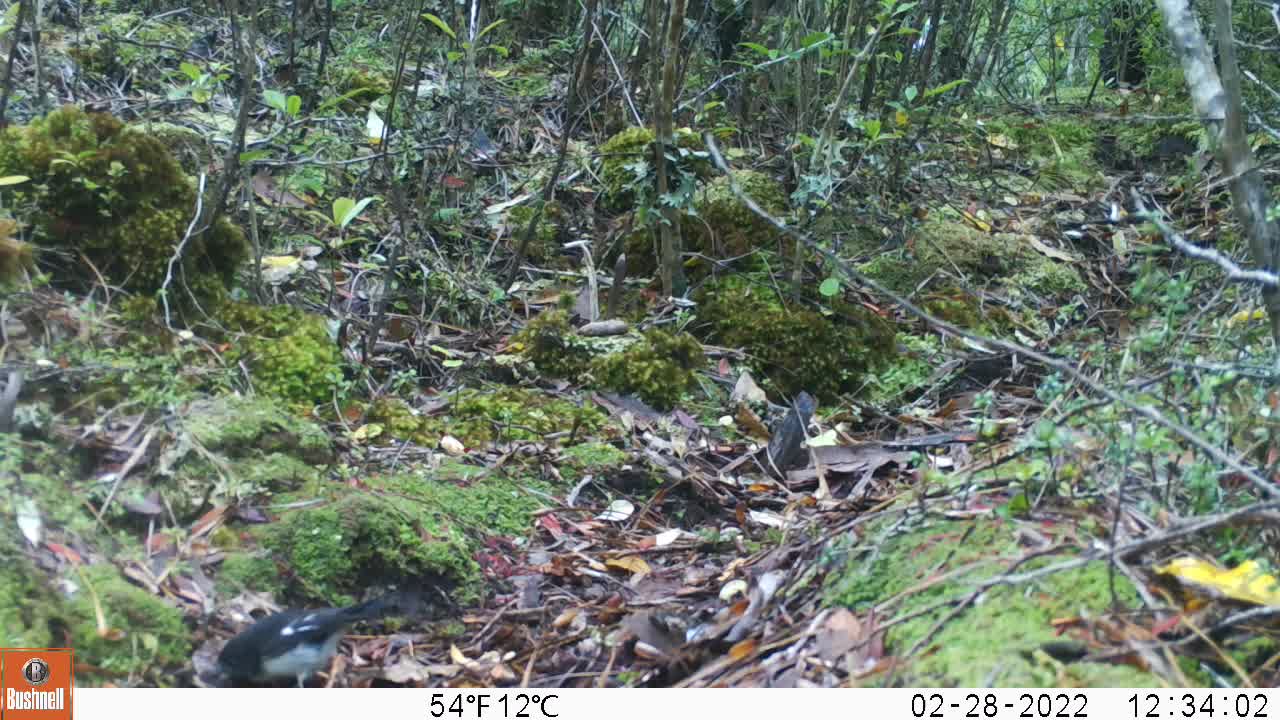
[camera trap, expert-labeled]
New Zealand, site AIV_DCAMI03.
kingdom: Animalia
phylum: Chordata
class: Aves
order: Passeriformes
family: Petroicidae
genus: Petroica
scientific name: Petroica macrocephala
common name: tomtit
Tomtit (Petroica macrocephala).